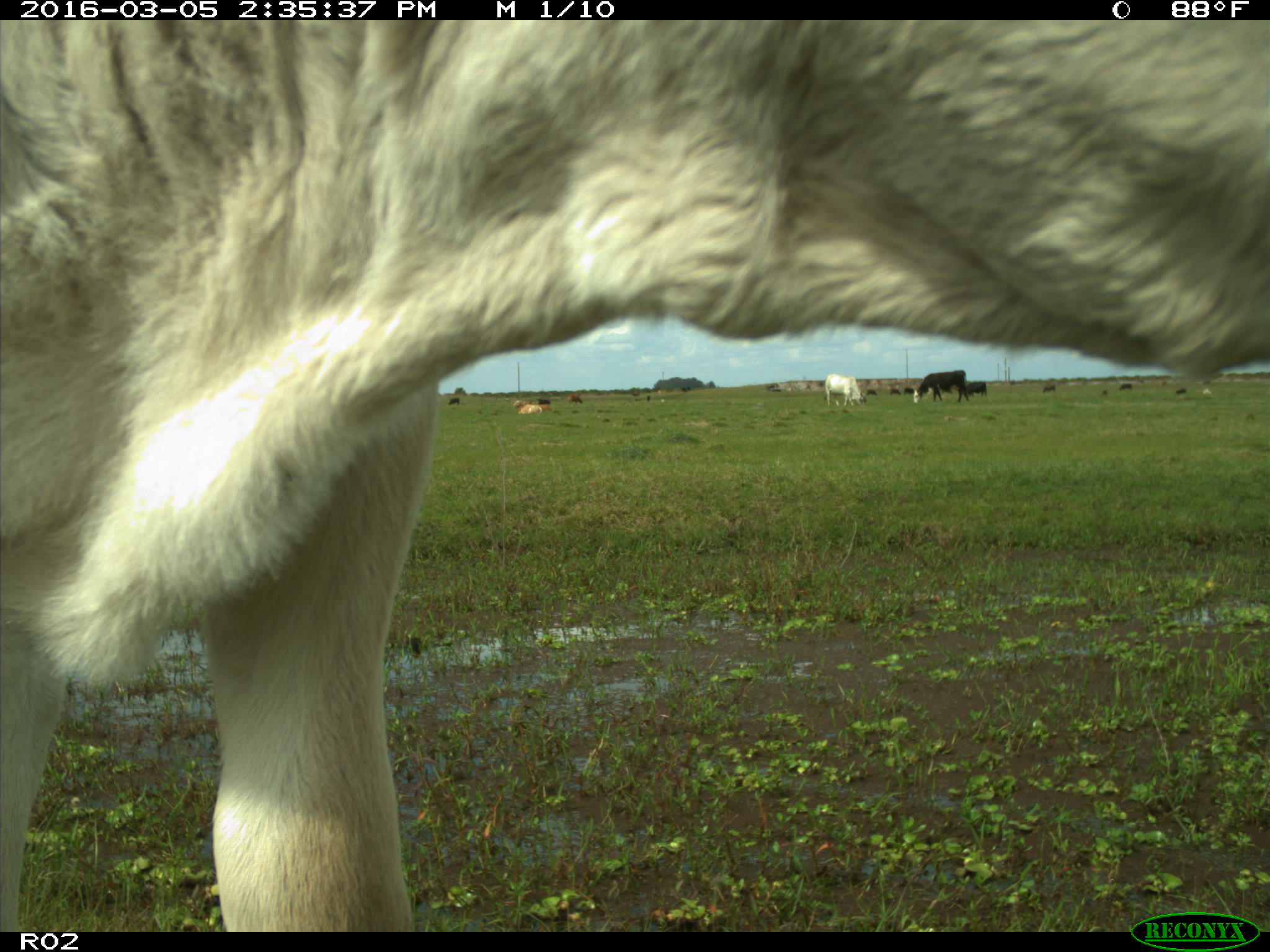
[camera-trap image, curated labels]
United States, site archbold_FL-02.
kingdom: Animalia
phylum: Chordata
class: Mammalia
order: Artiodactyla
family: Bovidae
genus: Bos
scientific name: Bos taurus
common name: domestic cow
Bos taurus (domestic cow).